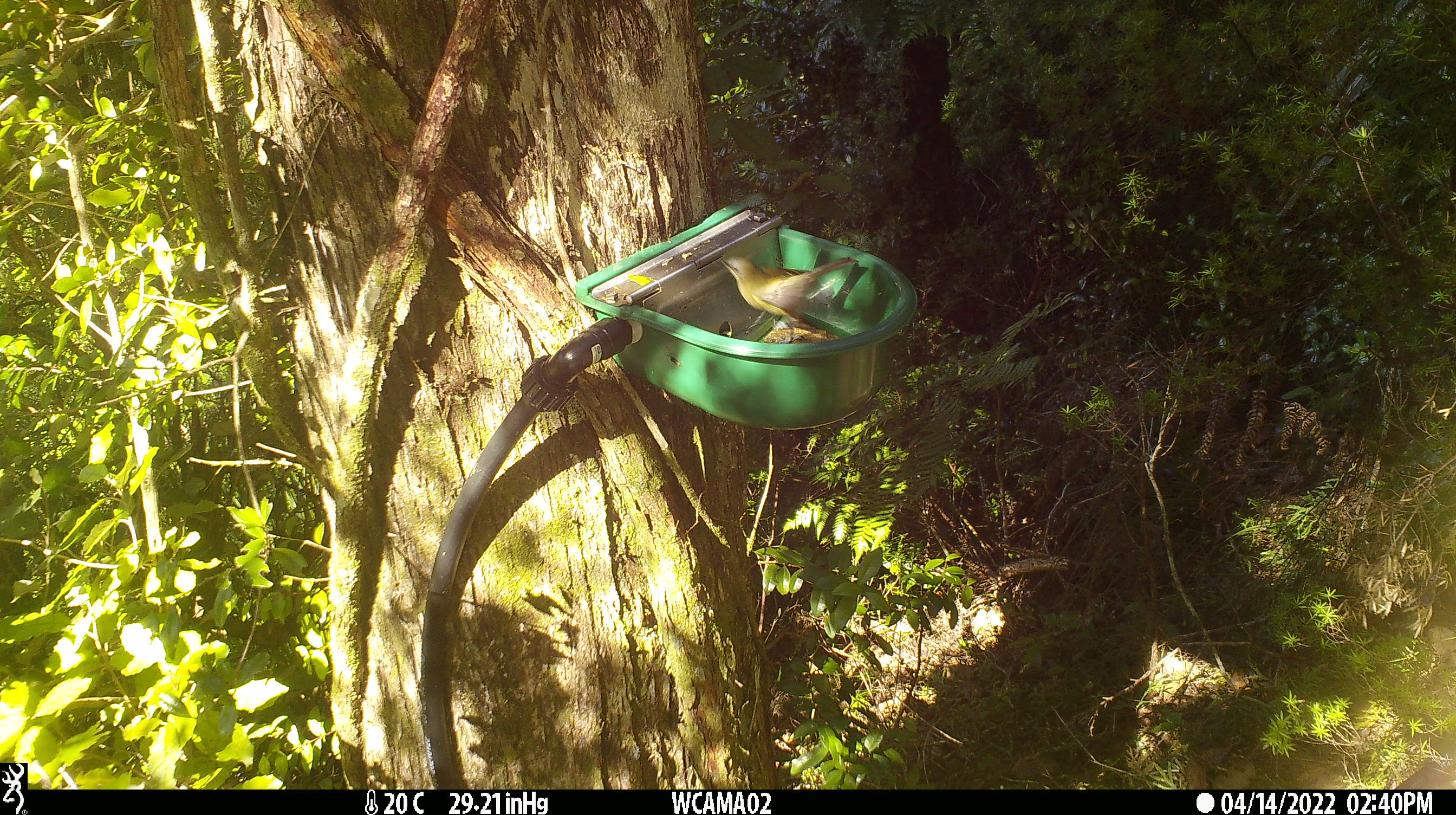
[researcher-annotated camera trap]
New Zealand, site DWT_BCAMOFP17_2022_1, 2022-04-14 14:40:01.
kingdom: Animalia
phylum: Chordata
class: Aves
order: Passeriformes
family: Meliphagidae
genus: Anthornis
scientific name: Anthornis melanura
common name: new zealand bellbird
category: bellbird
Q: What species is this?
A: Bellbird (new zealand bellbird) (Anthornis melanura).